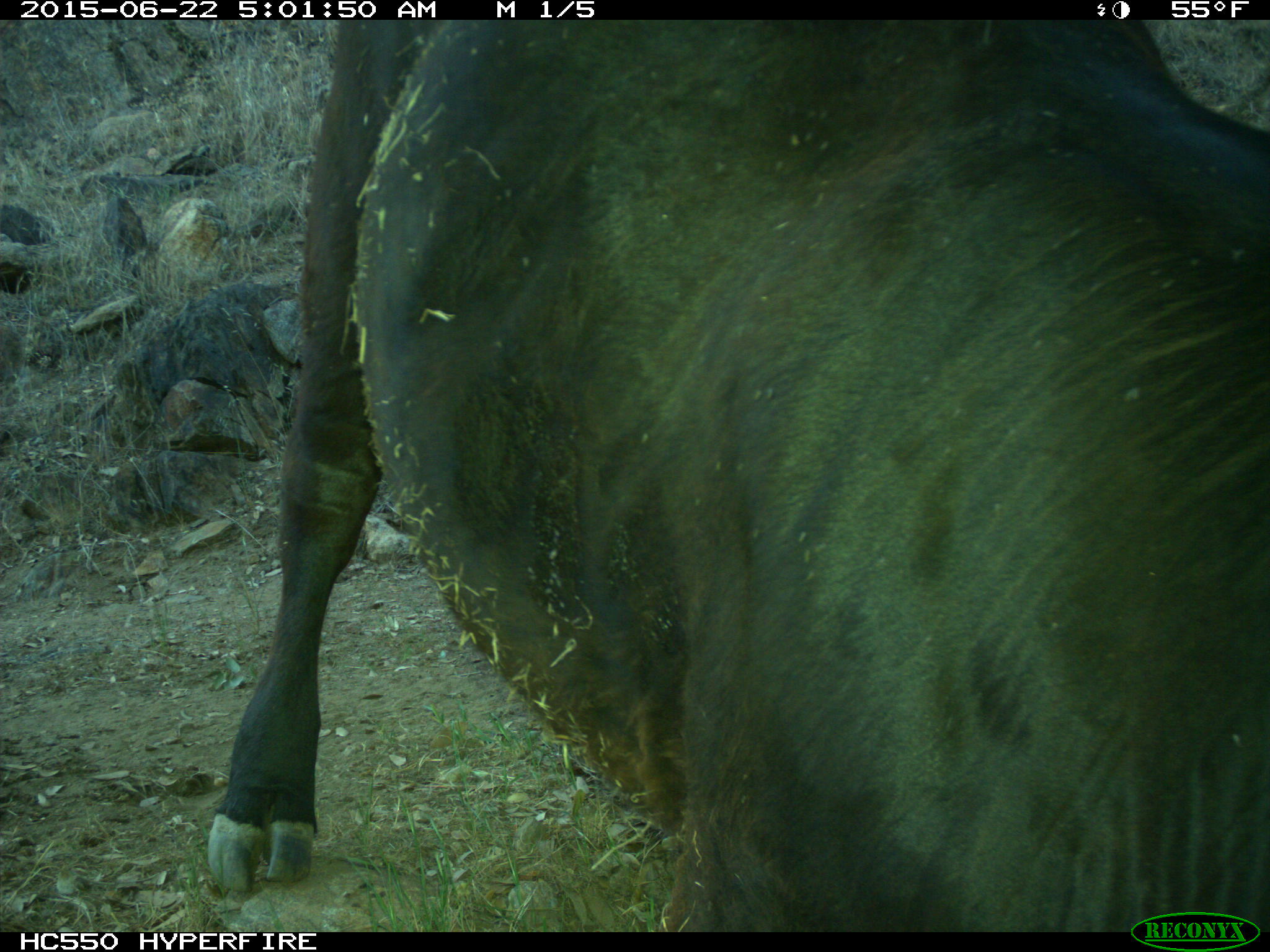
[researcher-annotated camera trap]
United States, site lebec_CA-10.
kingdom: Animalia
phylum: Chordata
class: Mammalia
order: Artiodactyla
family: Bovidae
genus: Bos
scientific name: Bos taurus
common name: domestic cow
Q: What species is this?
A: Bos taurus (domestic cow).